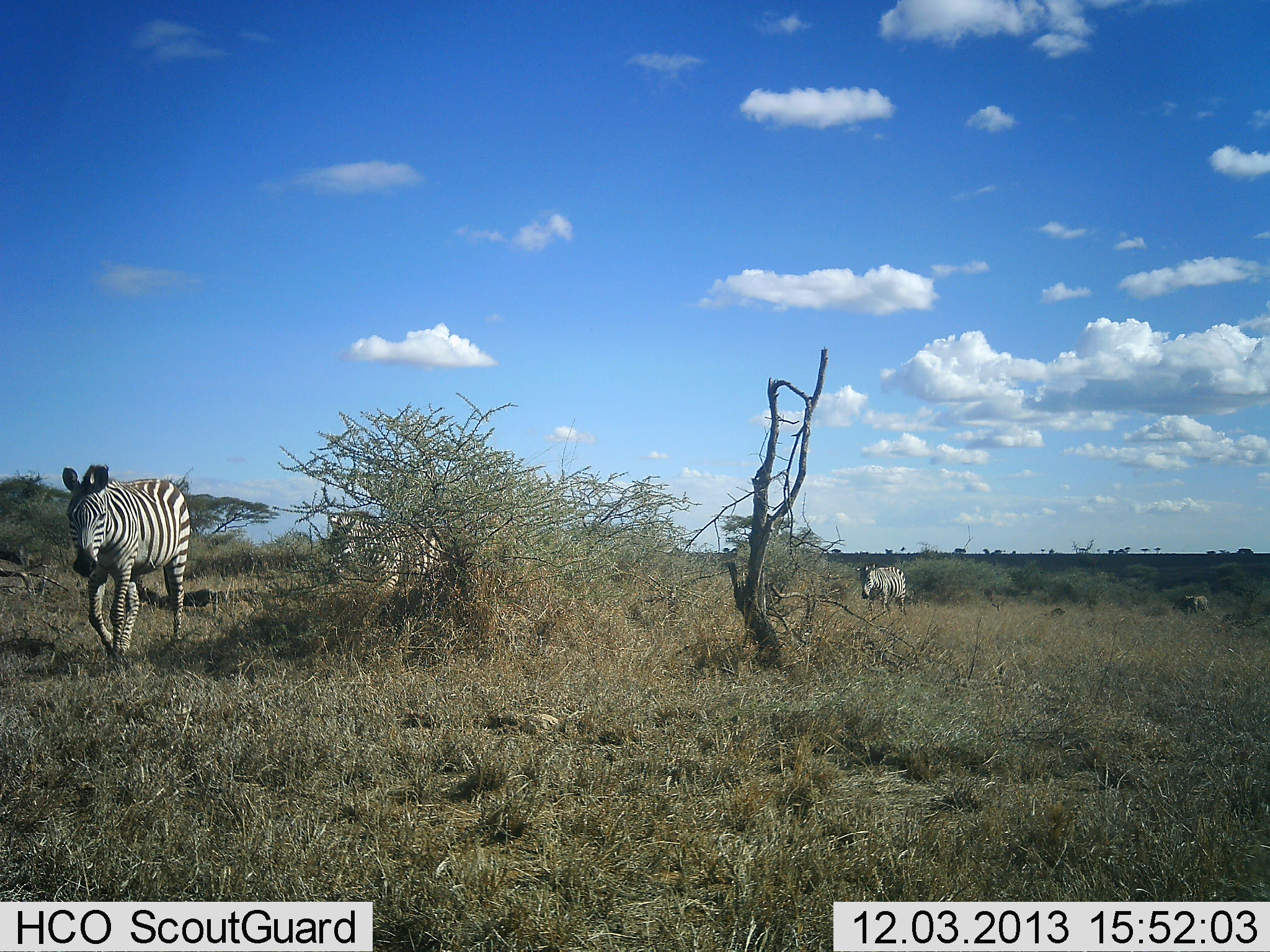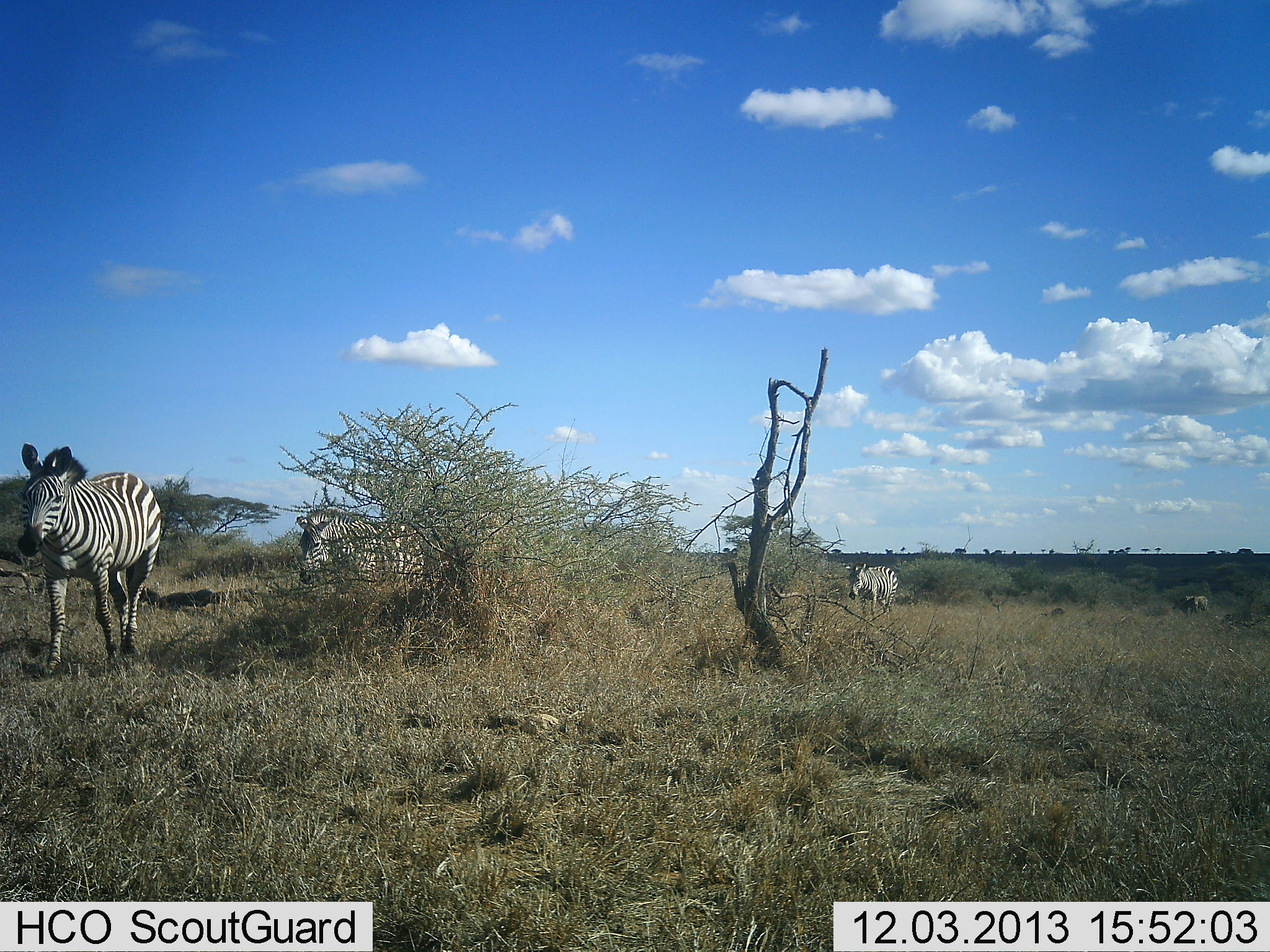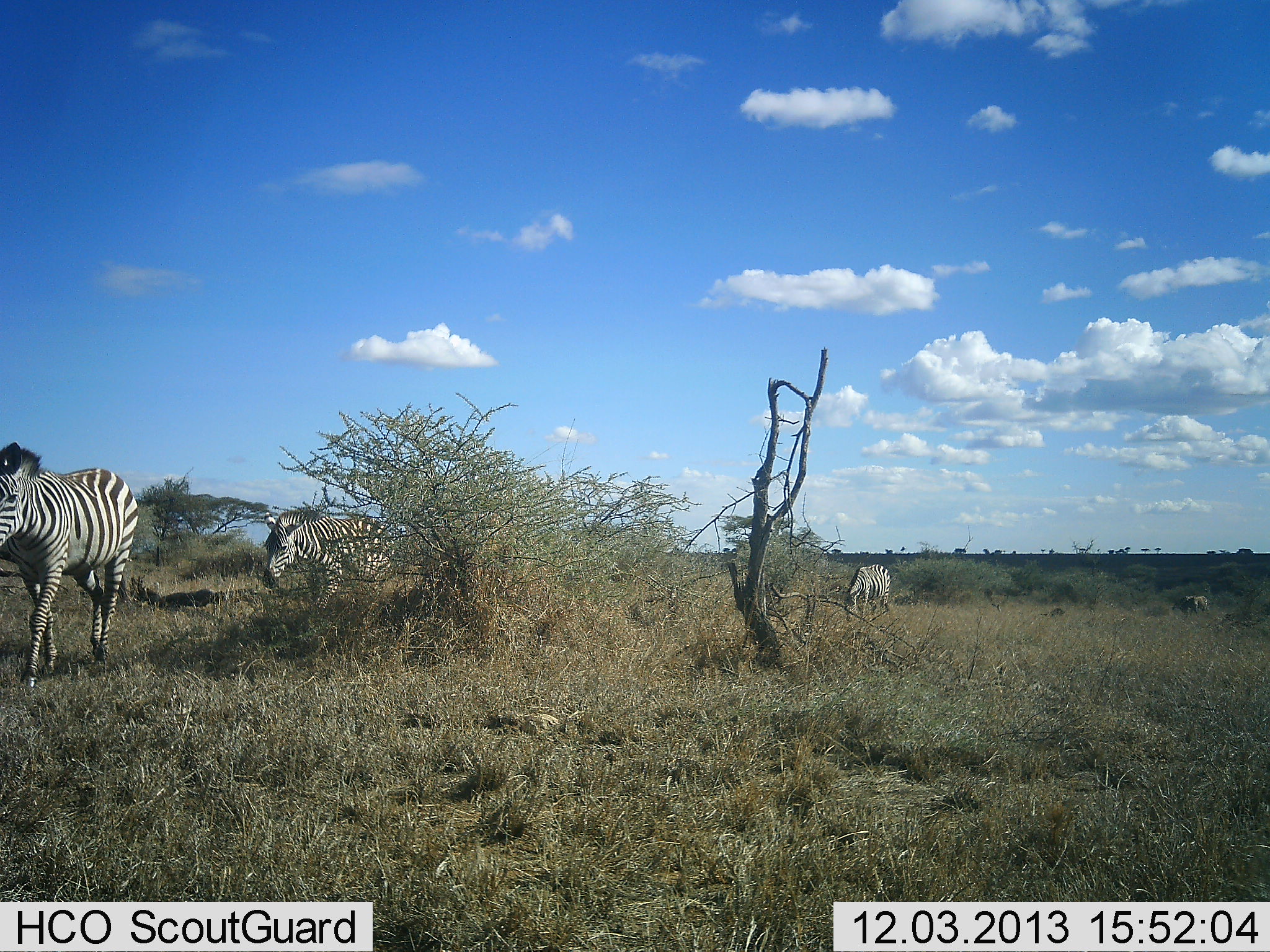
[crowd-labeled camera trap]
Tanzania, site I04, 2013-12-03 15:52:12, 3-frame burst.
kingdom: Animalia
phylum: Chordata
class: Mammalia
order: Perissodactyla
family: Equidae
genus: Equus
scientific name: Equus quagga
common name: plains zebra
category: zebra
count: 3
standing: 9%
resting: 0%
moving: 100%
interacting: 0%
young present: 0%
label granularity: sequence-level